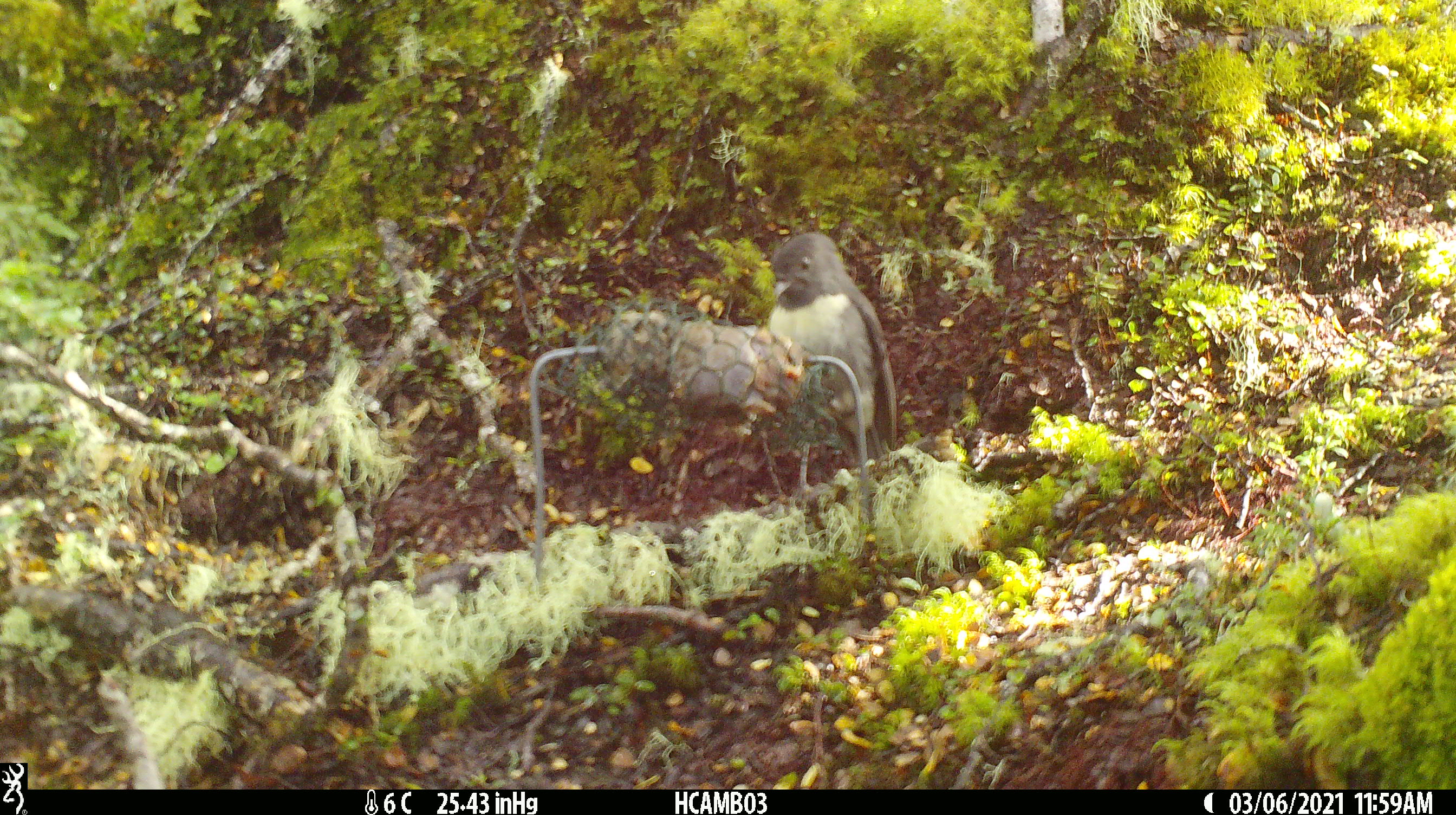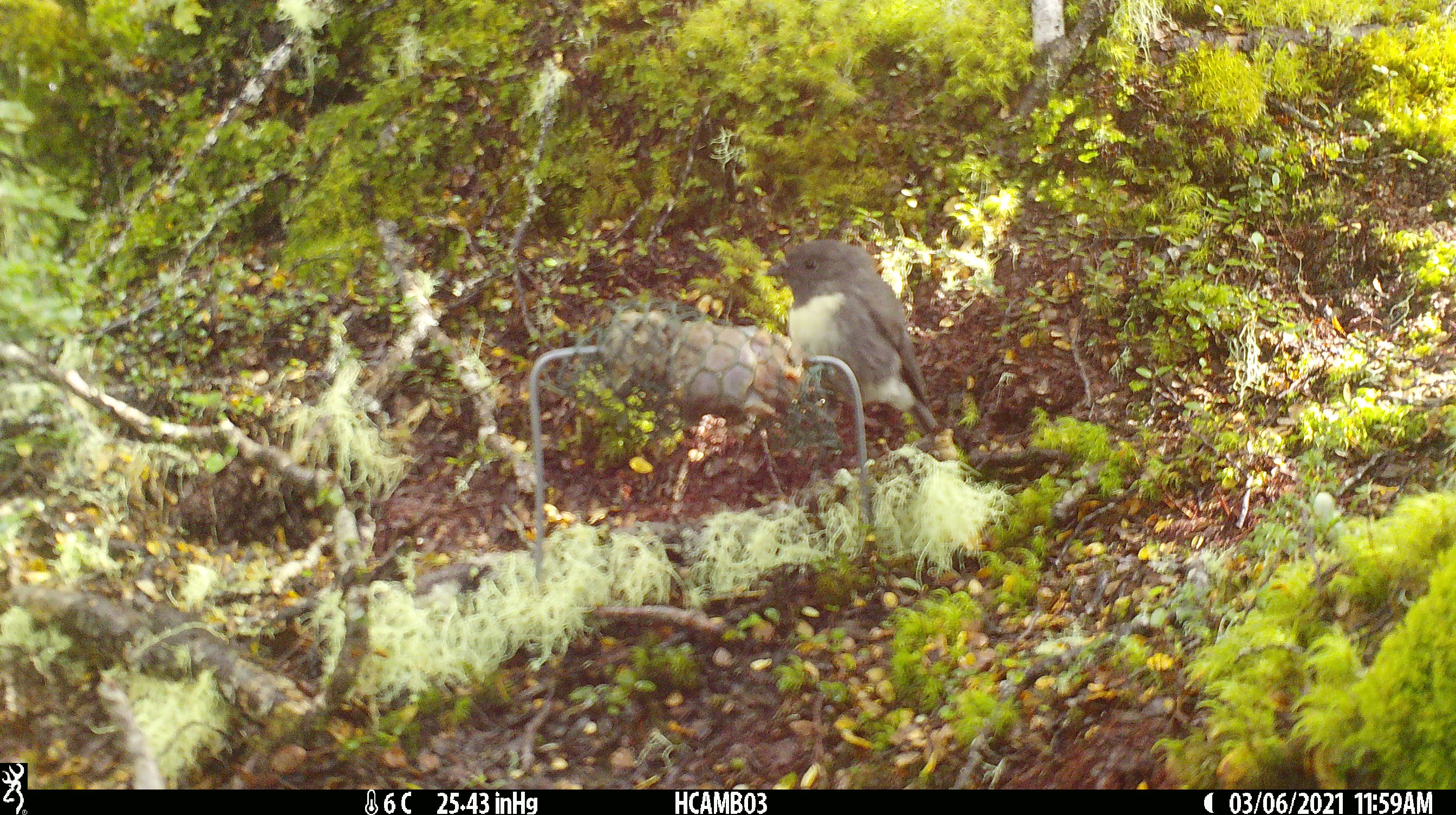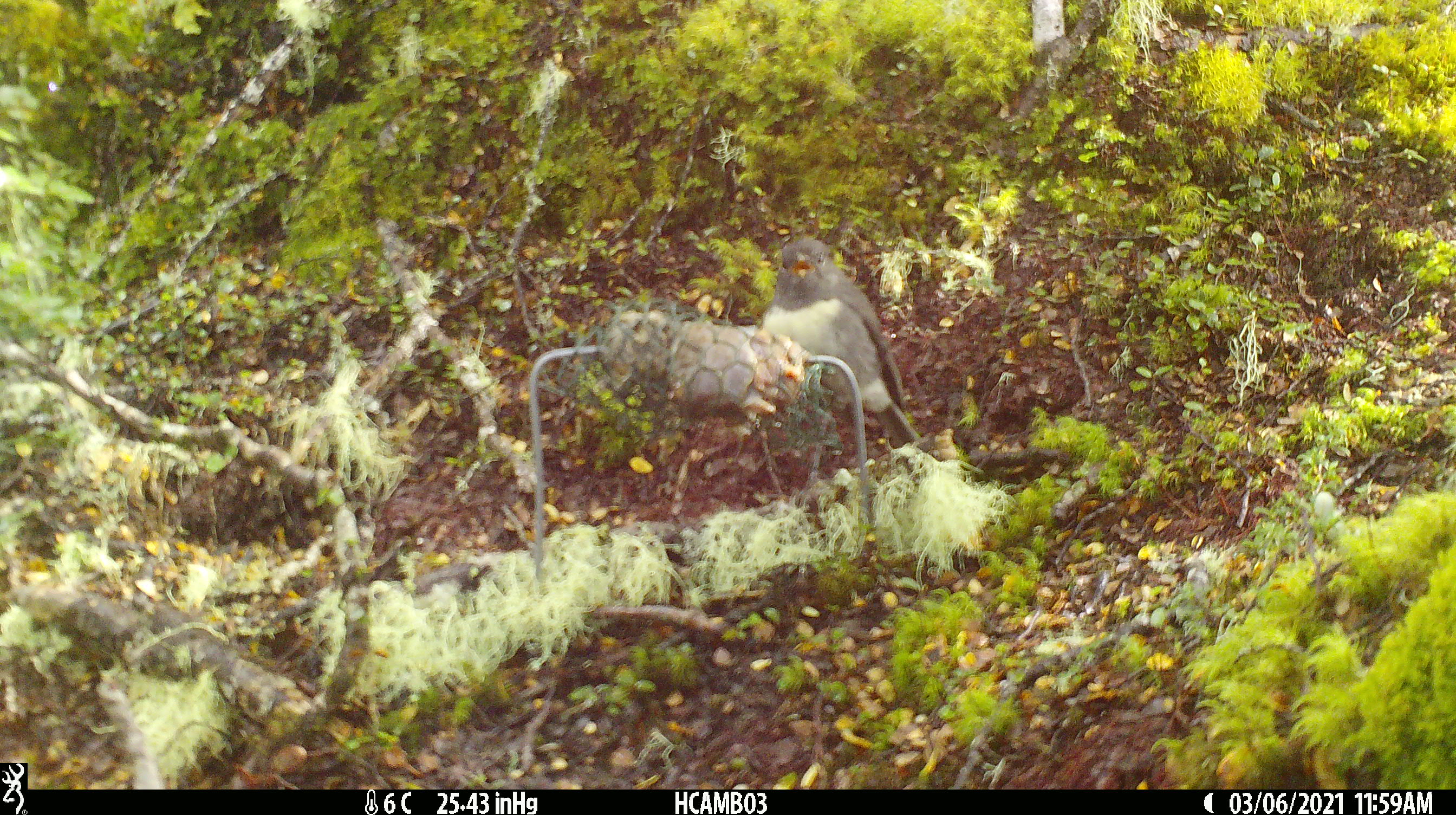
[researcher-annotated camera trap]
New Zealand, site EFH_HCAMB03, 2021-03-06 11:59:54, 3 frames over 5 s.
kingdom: Animalia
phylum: Chordata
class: Aves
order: Passeriformes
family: Petroicidae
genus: Petroica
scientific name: Petroica australis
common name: new zealand robin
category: robin